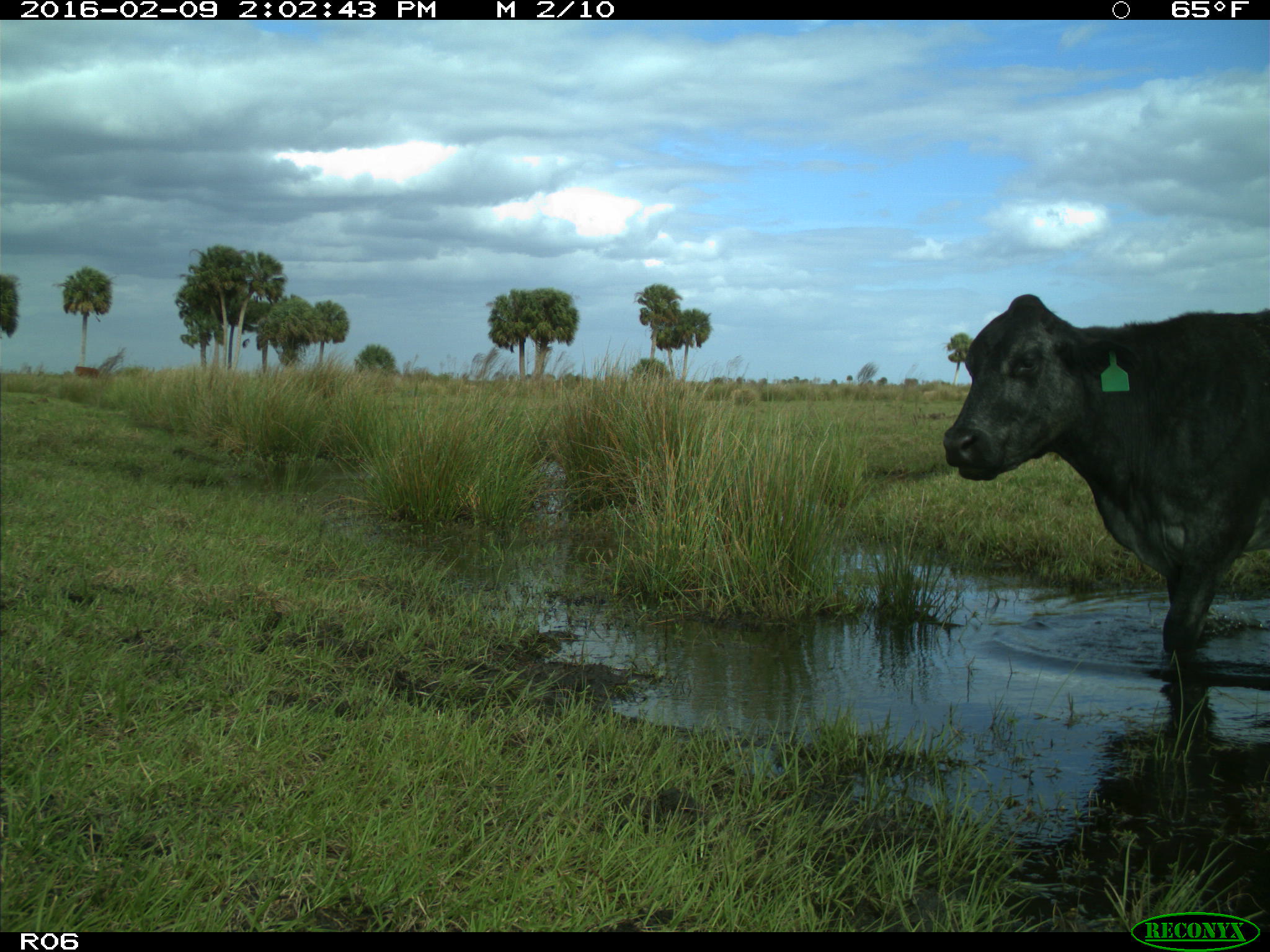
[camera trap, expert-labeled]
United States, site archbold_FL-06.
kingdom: Animalia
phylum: Chordata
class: Mammalia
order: Artiodactyla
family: Bovidae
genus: Bos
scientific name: Bos taurus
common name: domestic cow